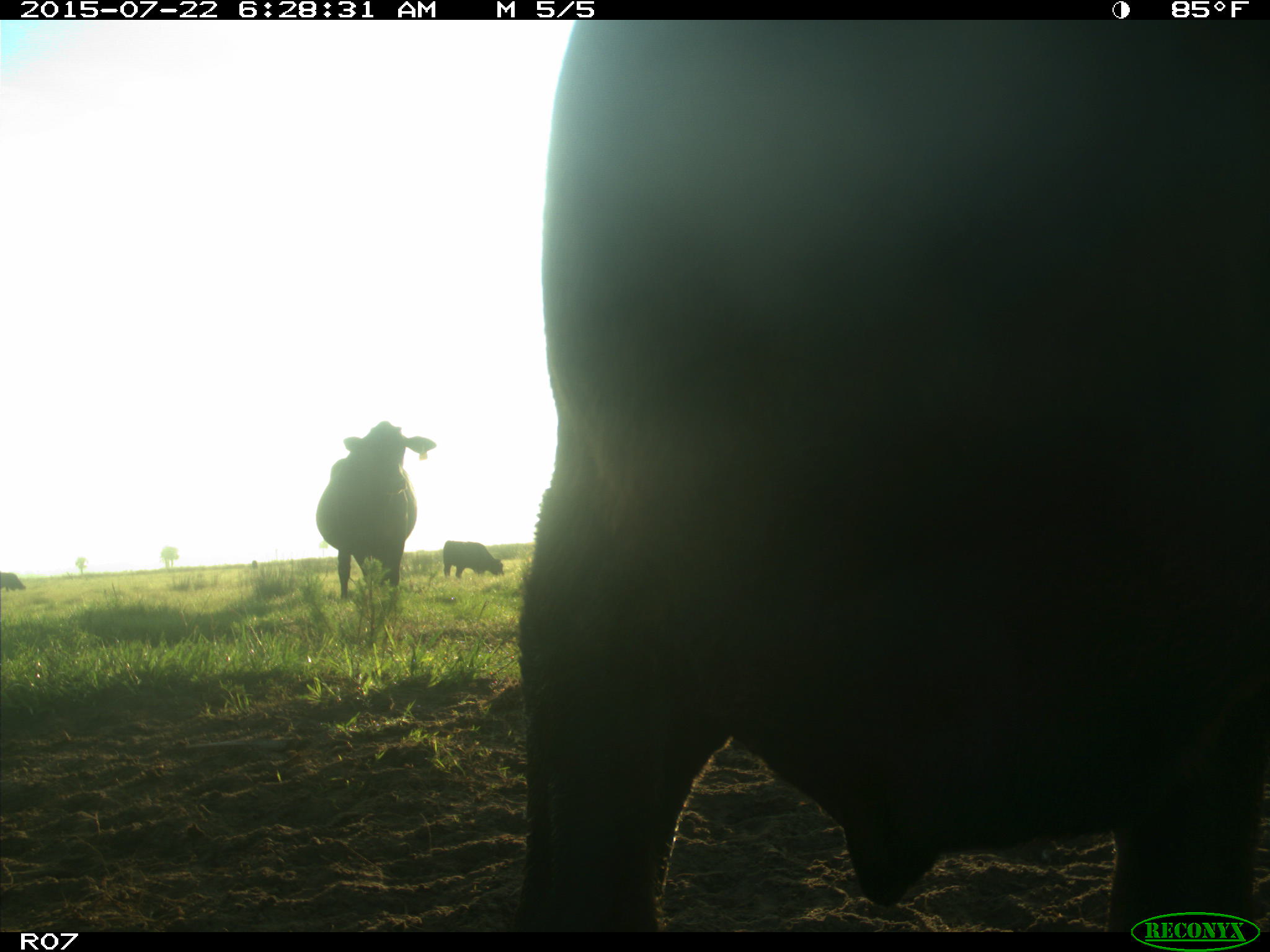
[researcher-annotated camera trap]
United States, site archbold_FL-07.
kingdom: Animalia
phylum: Chordata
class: Mammalia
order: Artiodactyla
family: Suidae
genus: Sus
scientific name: Sus scrofa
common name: wild boar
Sus scrofa (wild boar).